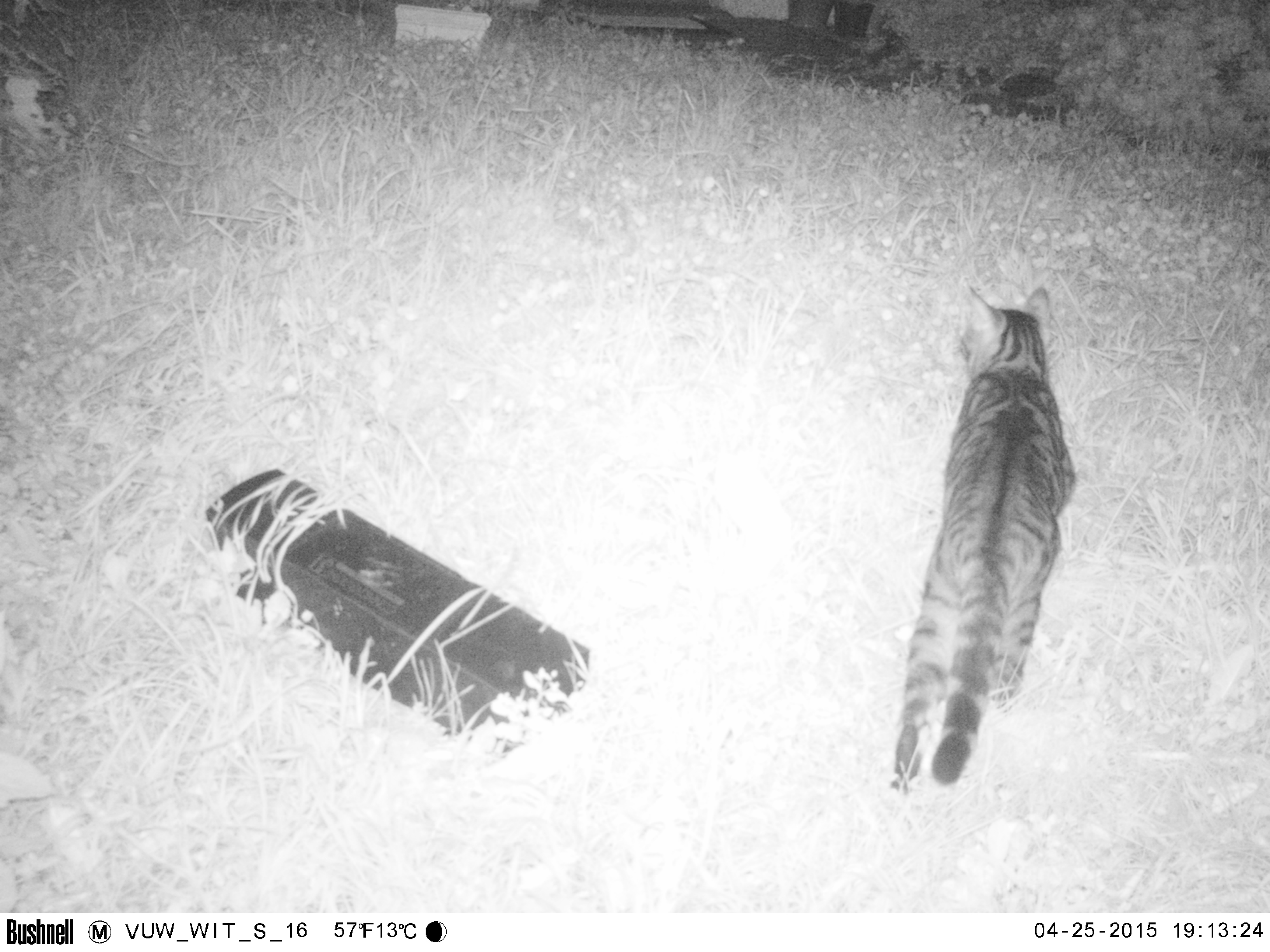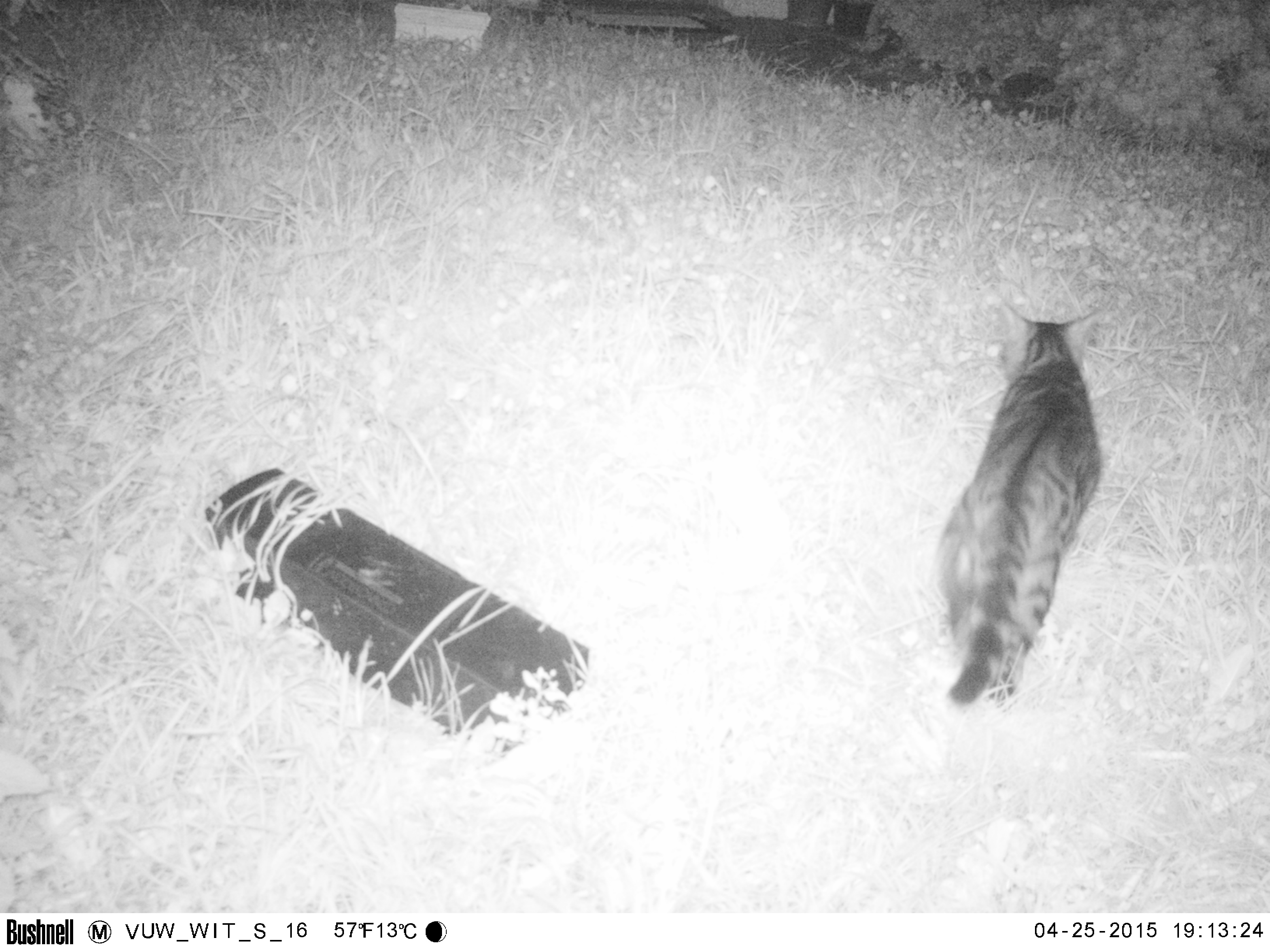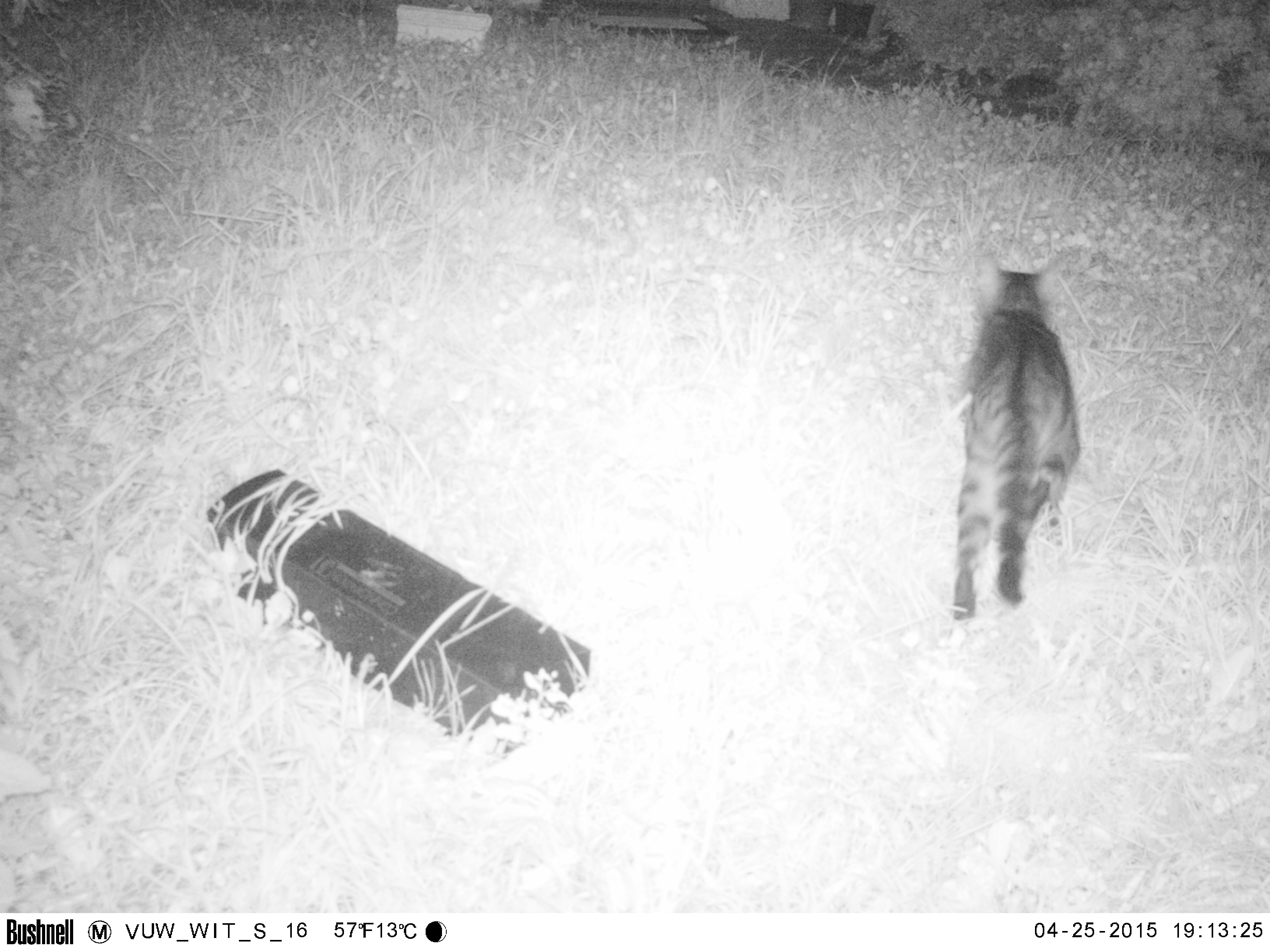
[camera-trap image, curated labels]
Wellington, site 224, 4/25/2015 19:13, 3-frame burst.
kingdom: Animalia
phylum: Chordata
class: Mammalia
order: Carnivora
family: Felidae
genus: Felis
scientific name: Felis catus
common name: cat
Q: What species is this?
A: Cat (Felis catus).